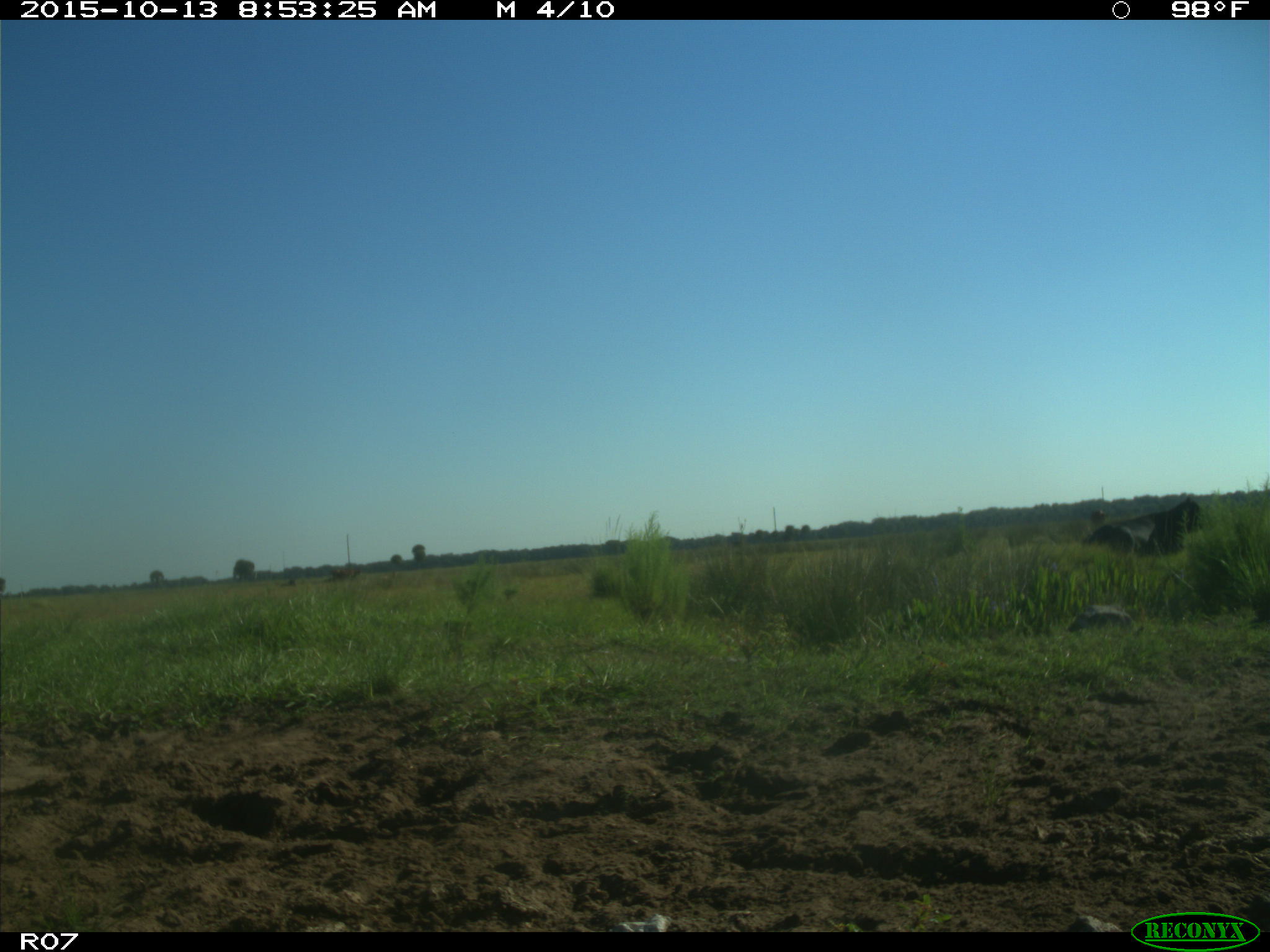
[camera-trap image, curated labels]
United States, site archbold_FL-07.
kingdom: Animalia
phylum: Chordata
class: Mammalia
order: Artiodactyla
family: Bovidae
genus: Bos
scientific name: Bos taurus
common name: domestic cow